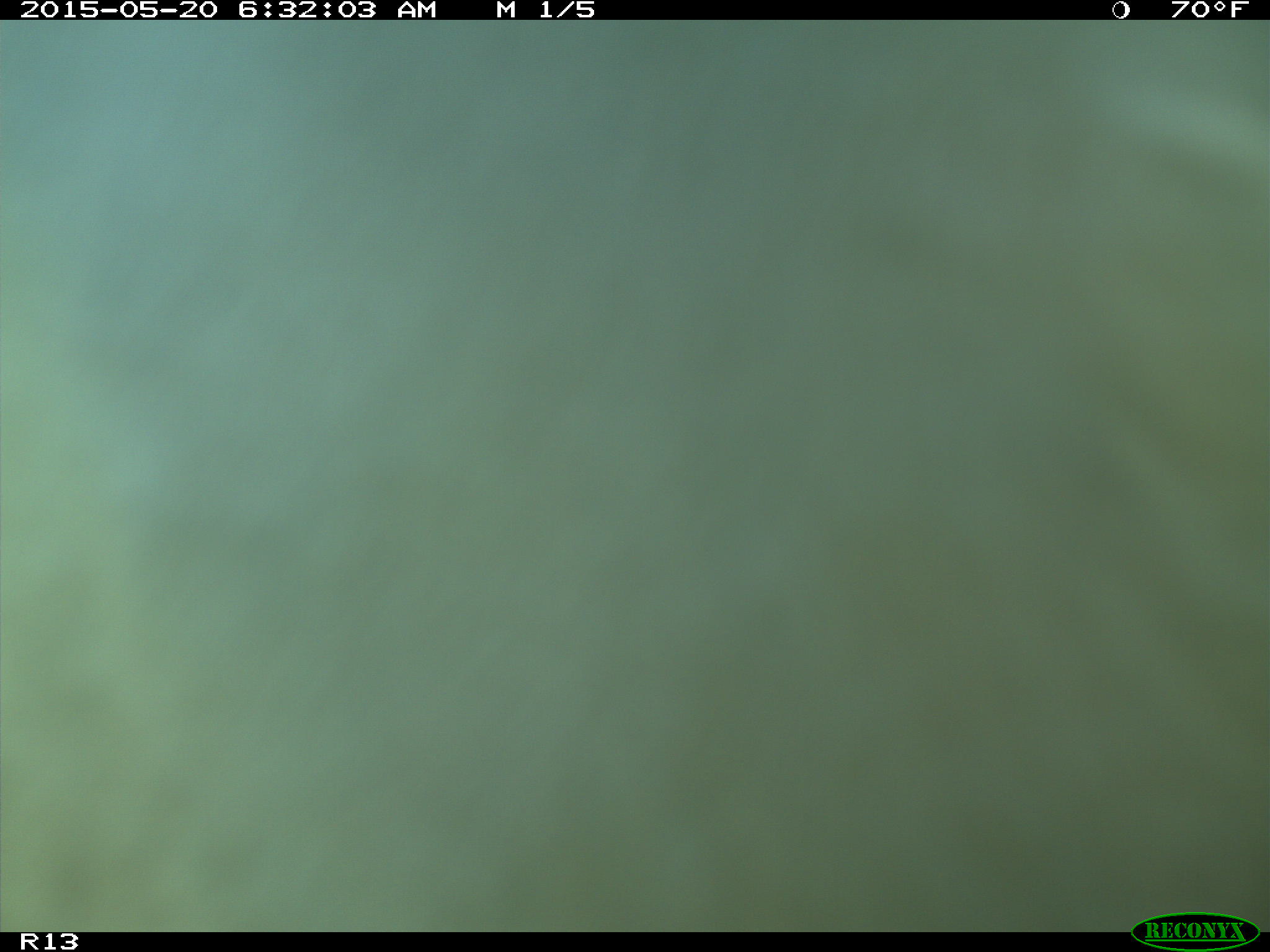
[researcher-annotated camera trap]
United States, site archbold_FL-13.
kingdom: Animalia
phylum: Chordata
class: Mammalia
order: Artiodactyla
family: Bovidae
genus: Bos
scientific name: Bos taurus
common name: domestic cow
Bos taurus (domestic cow).